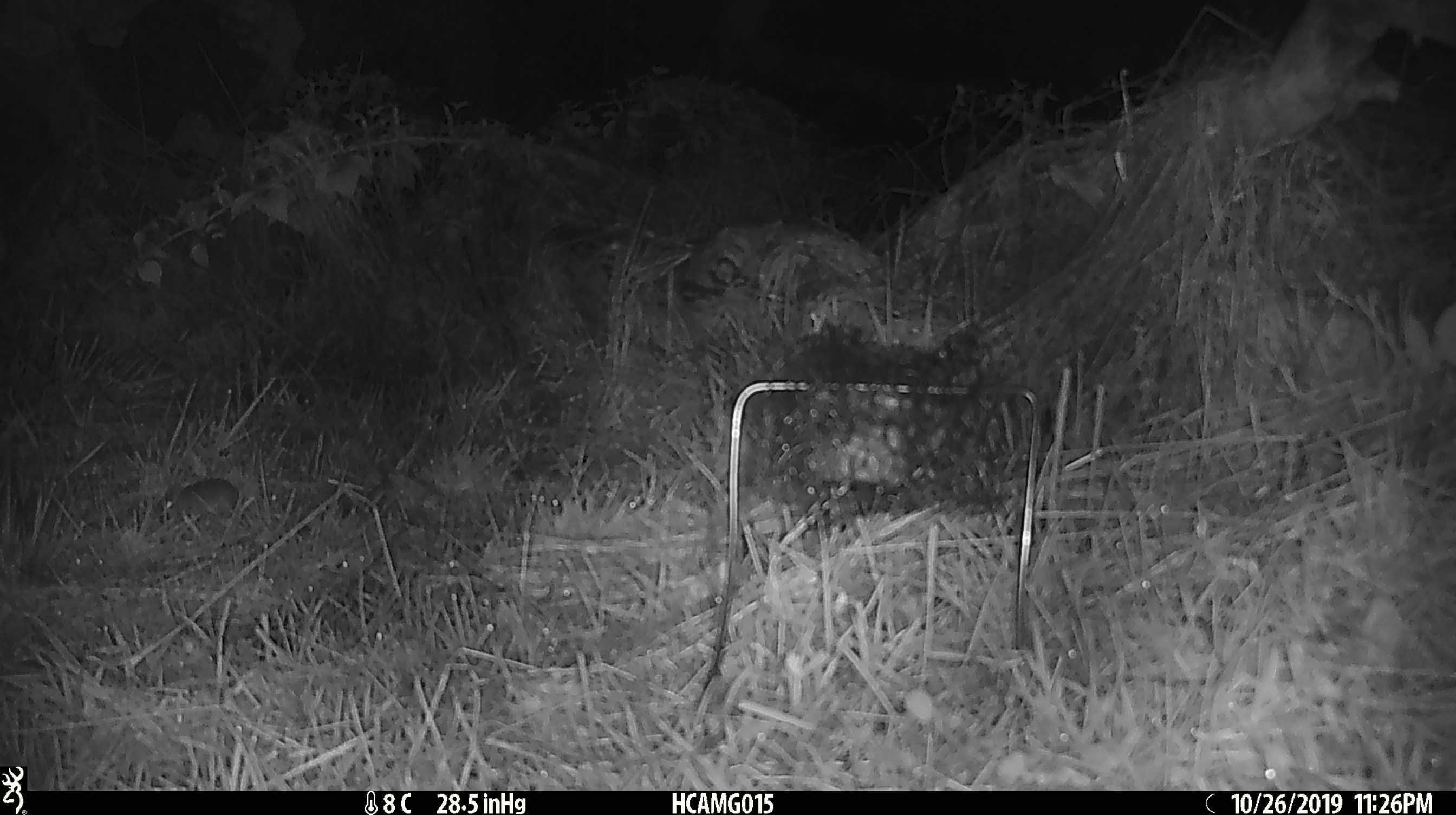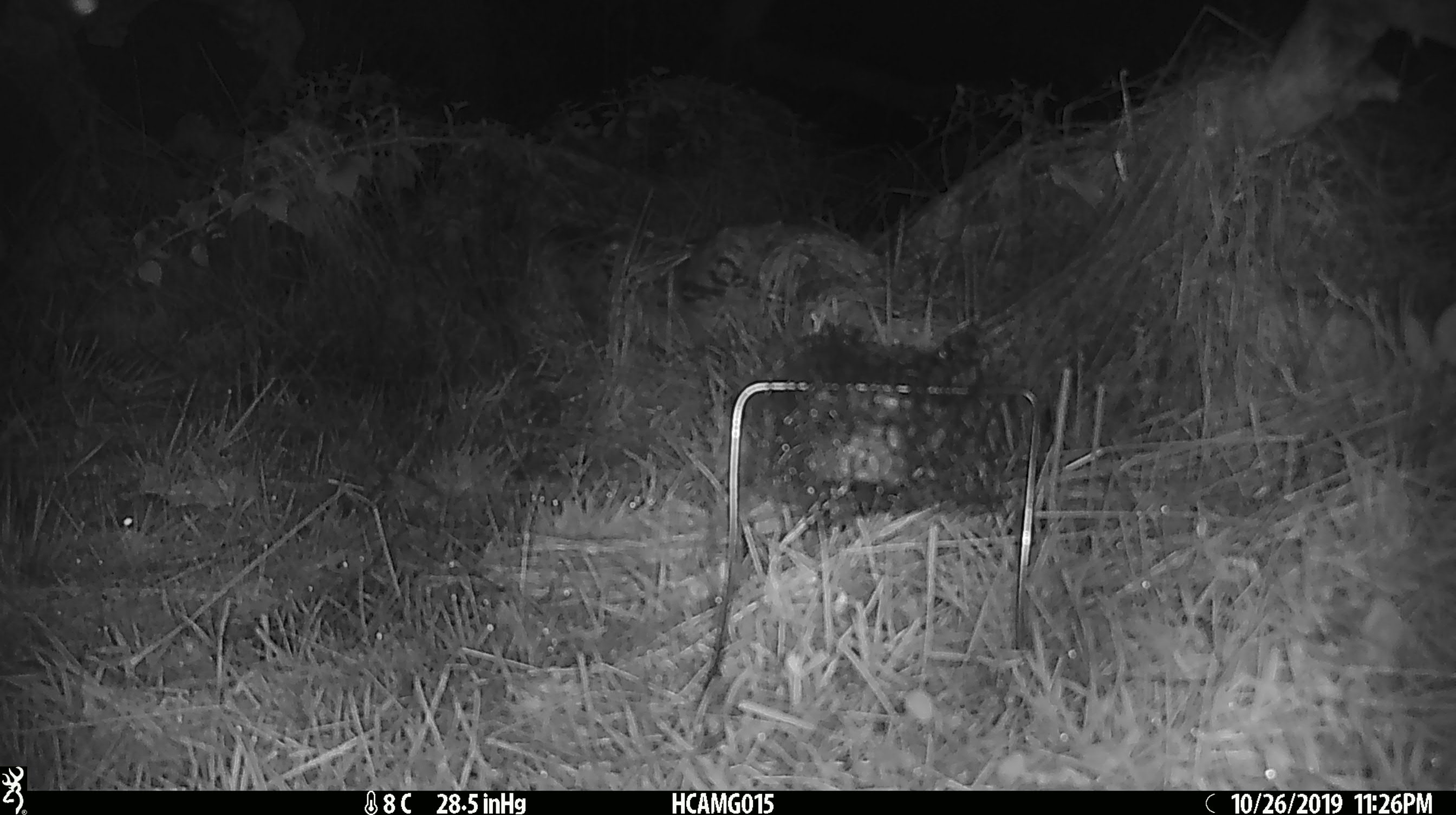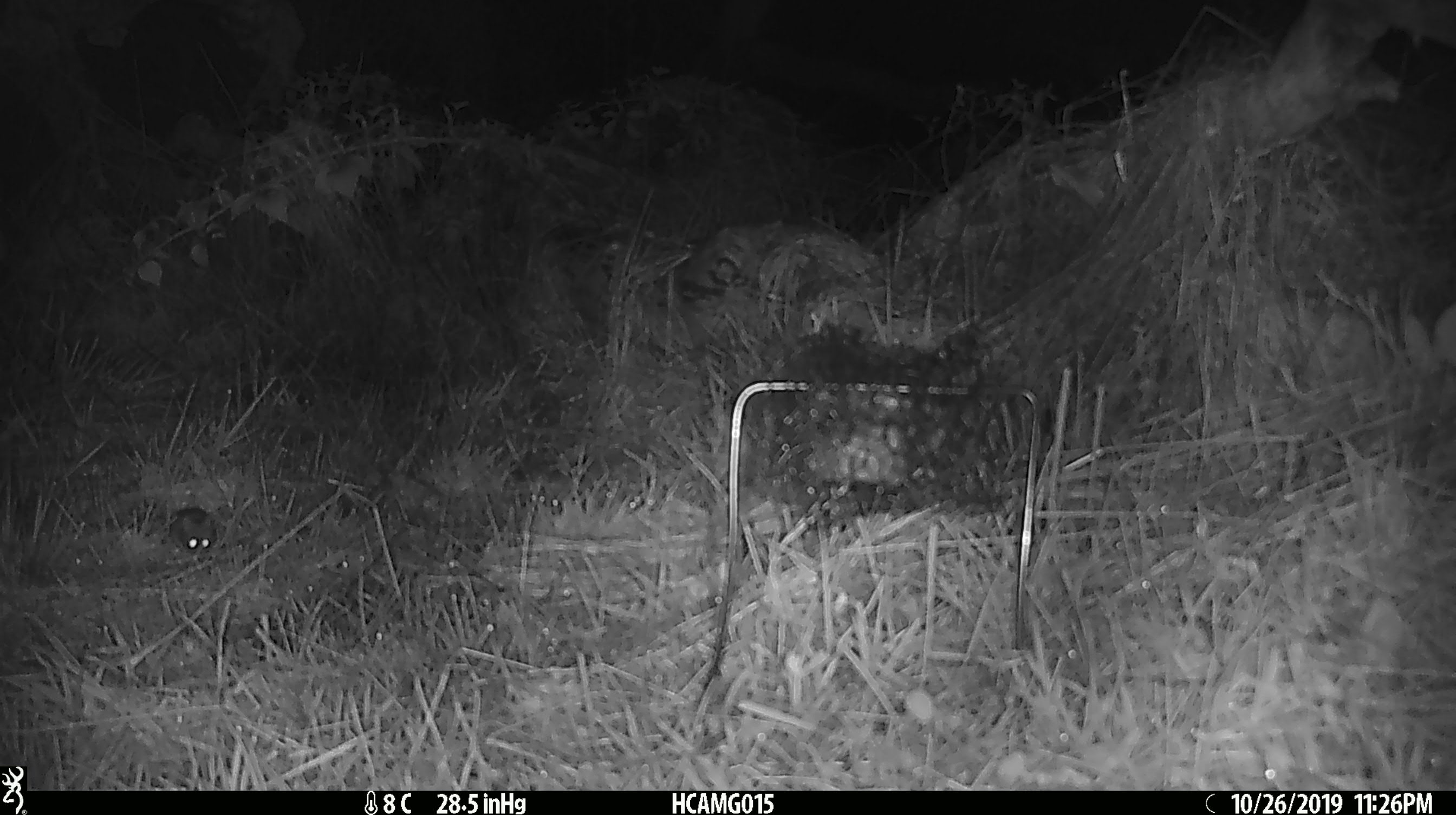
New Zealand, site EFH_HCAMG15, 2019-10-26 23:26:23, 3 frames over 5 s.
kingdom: Animalia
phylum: Chordata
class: Mammalia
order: Rodentia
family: Muridae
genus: Mus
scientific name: Mus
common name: mouse